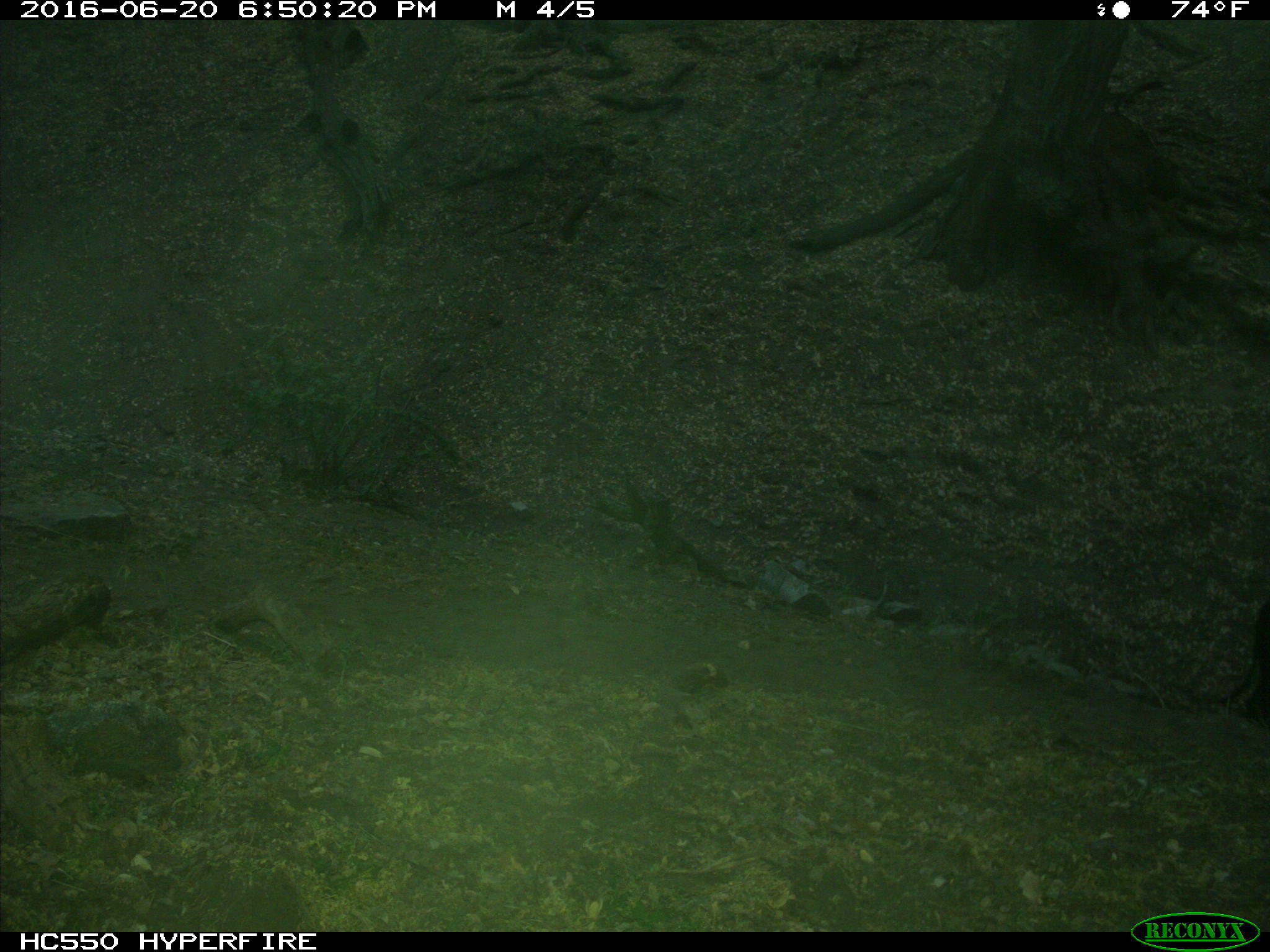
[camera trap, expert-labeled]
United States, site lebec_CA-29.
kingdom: Animalia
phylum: Chordata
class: Mammalia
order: Artiodactyla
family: Bovidae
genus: Bos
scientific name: Bos taurus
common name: domestic cow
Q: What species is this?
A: Bos taurus (domestic cow).